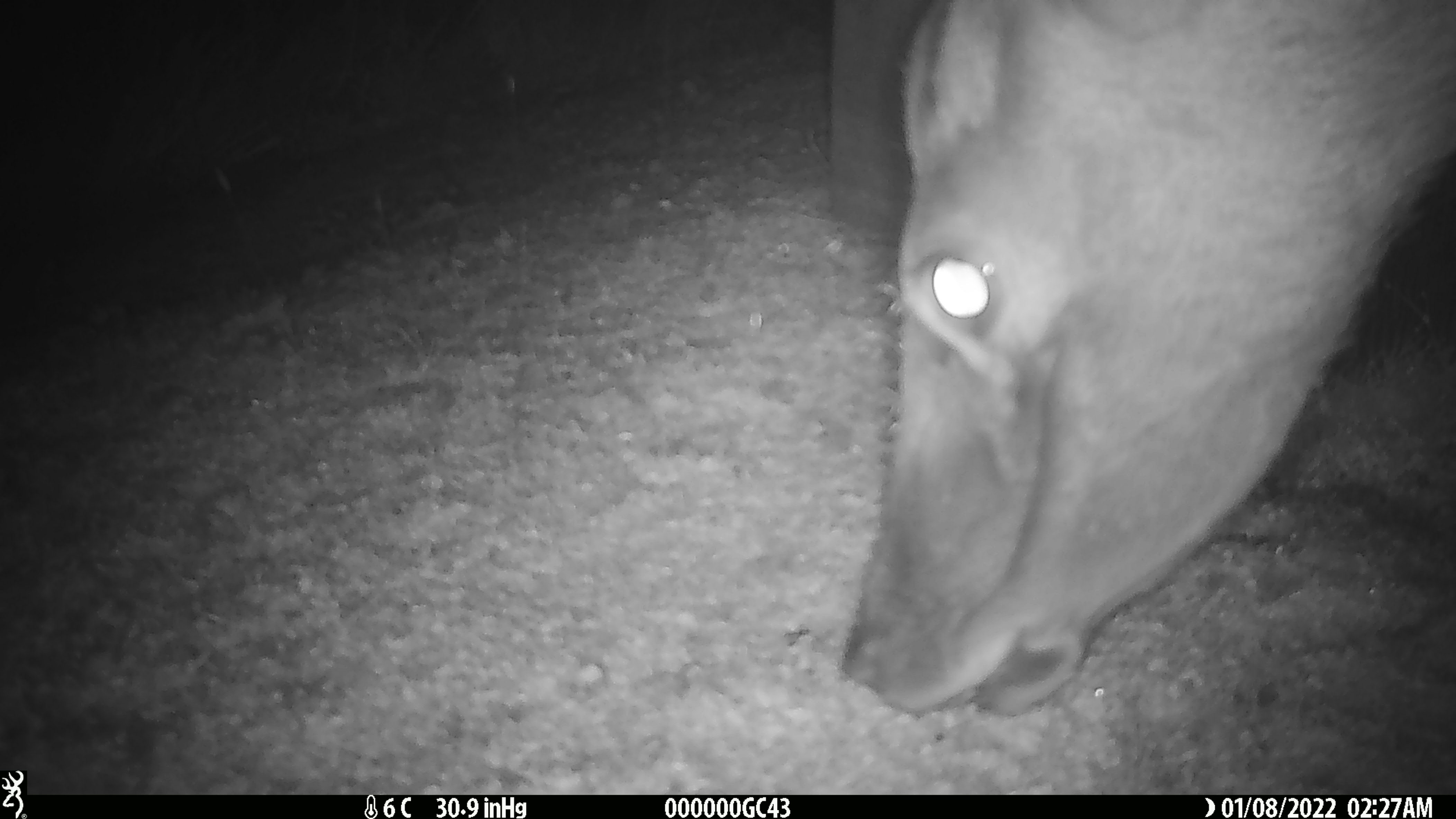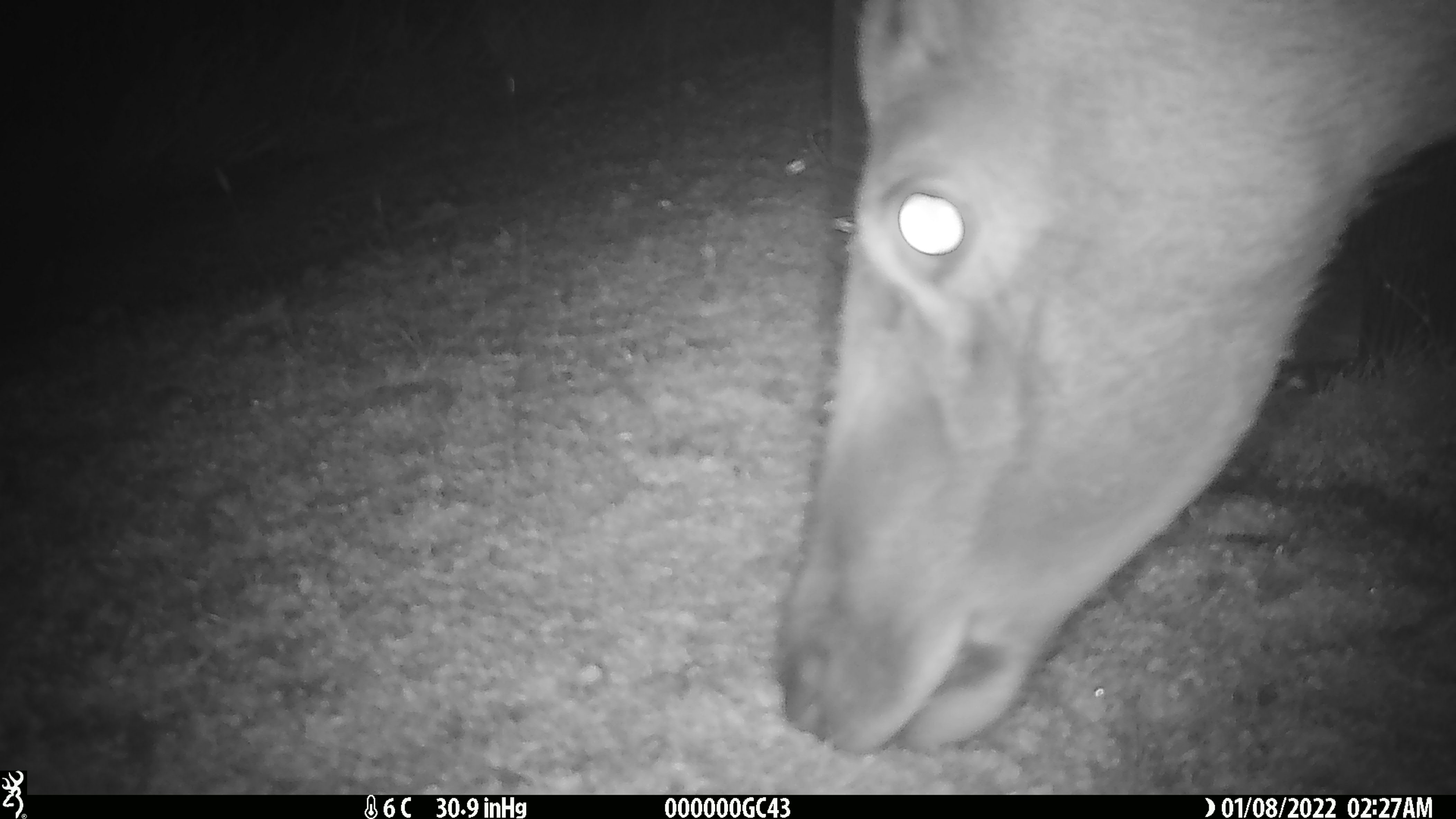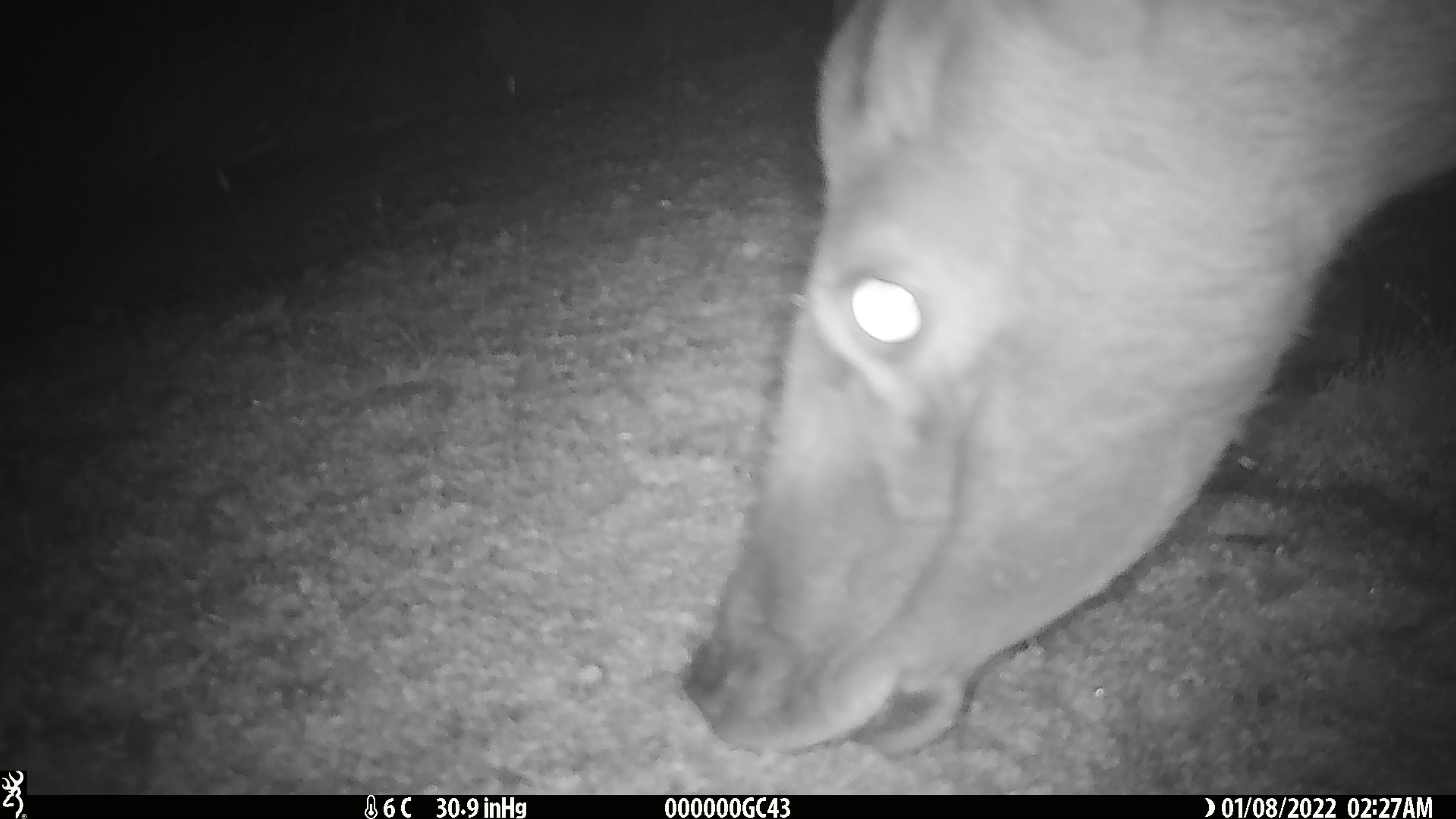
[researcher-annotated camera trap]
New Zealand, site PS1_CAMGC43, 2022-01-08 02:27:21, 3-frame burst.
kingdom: Animalia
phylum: Chordata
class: Mammalia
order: Artiodactyla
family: Cervidae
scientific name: Cervidae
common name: deer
Deer (Cervidae).